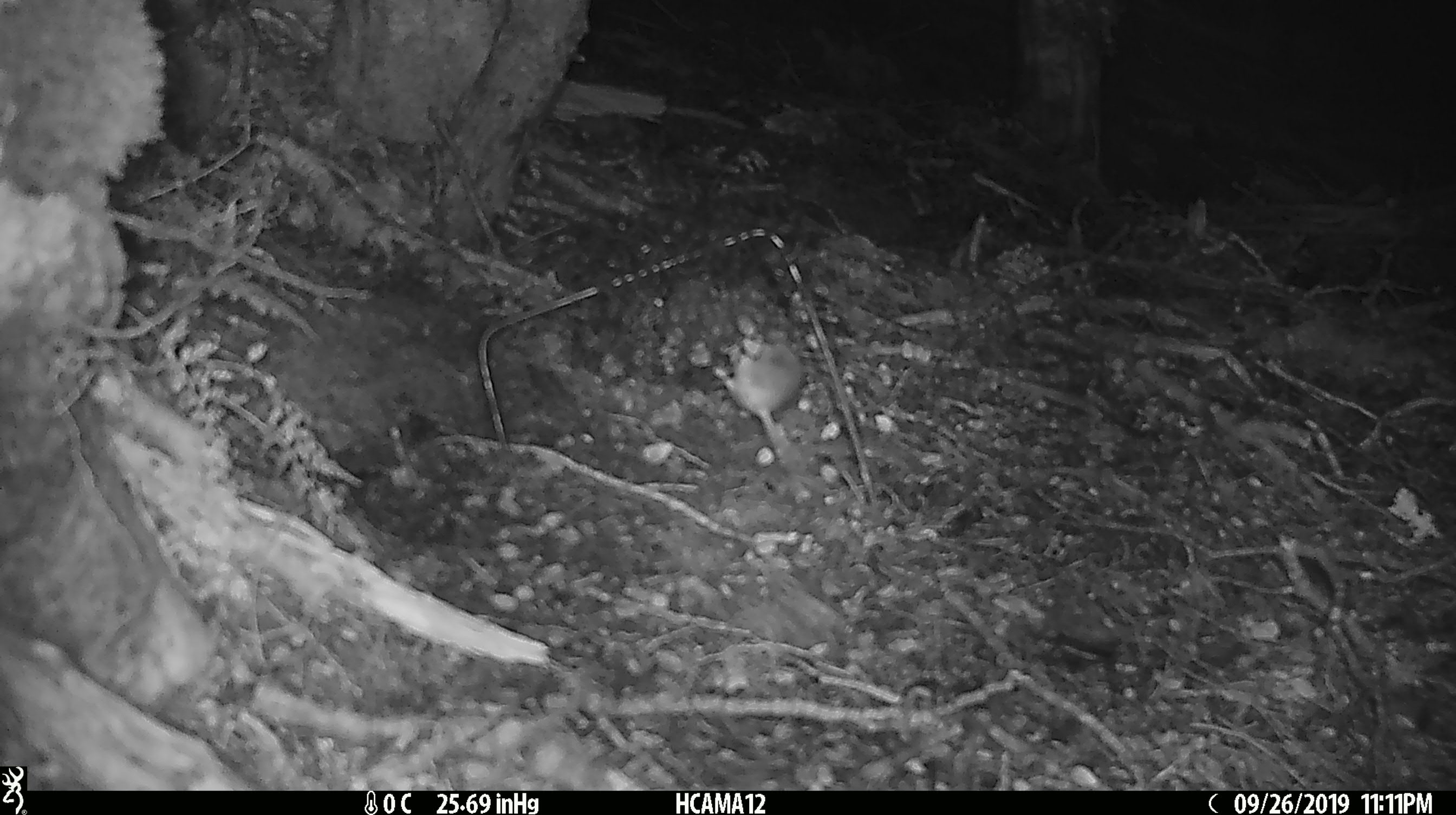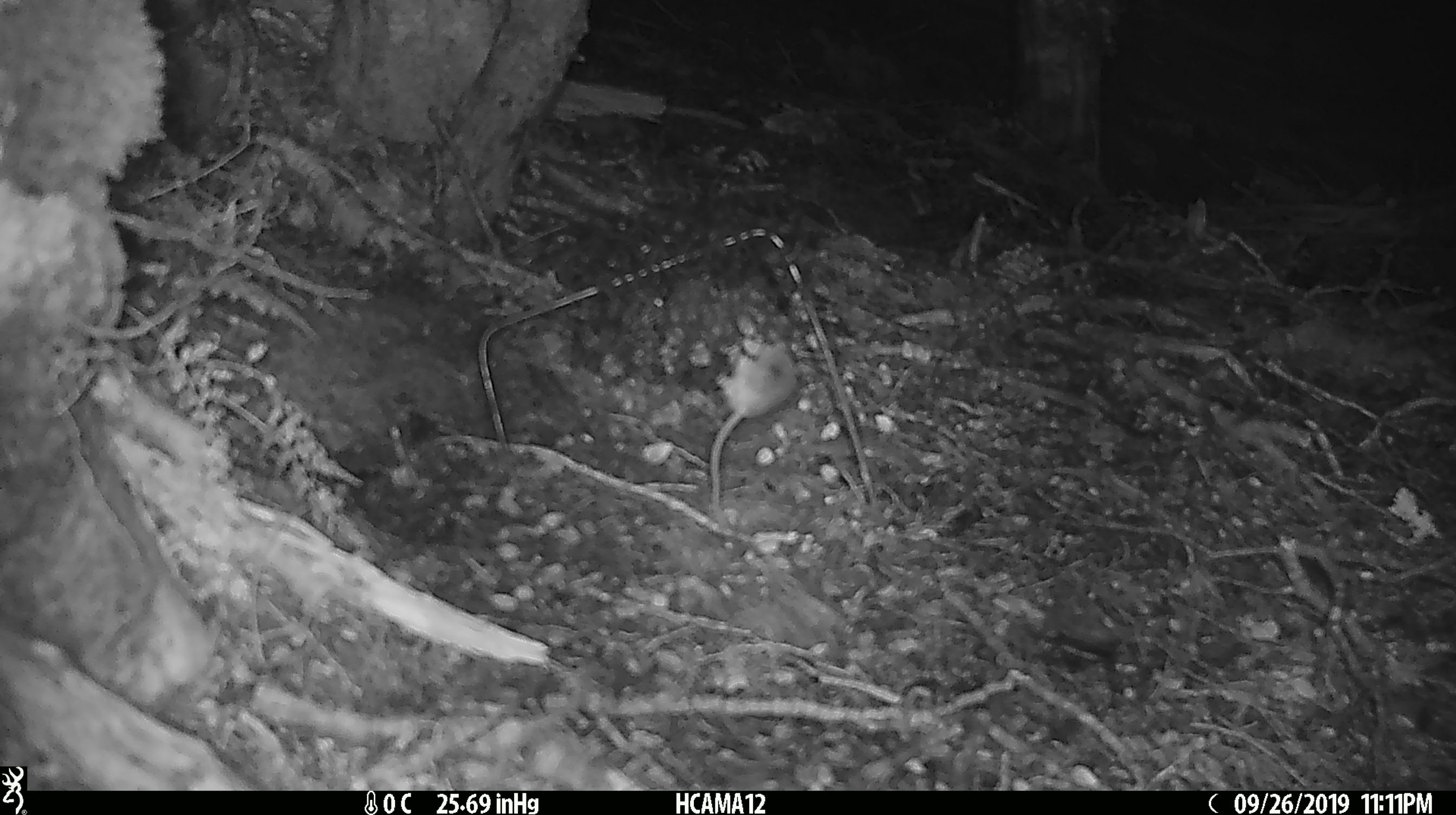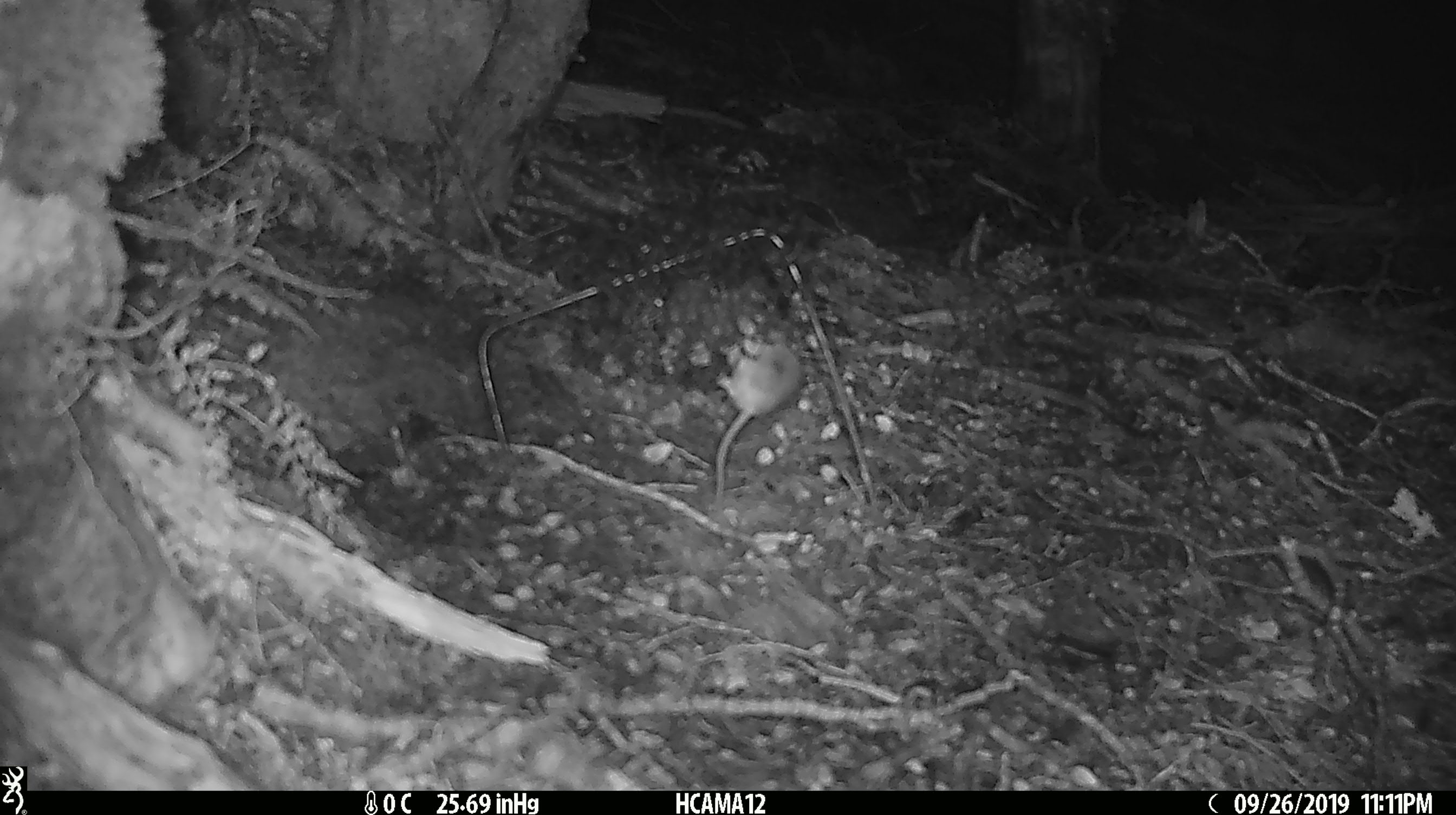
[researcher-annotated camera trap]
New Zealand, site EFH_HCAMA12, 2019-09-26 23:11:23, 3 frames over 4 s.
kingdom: Animalia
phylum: Chordata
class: Mammalia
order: Rodentia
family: Muridae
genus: Mus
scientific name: Mus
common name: mouse